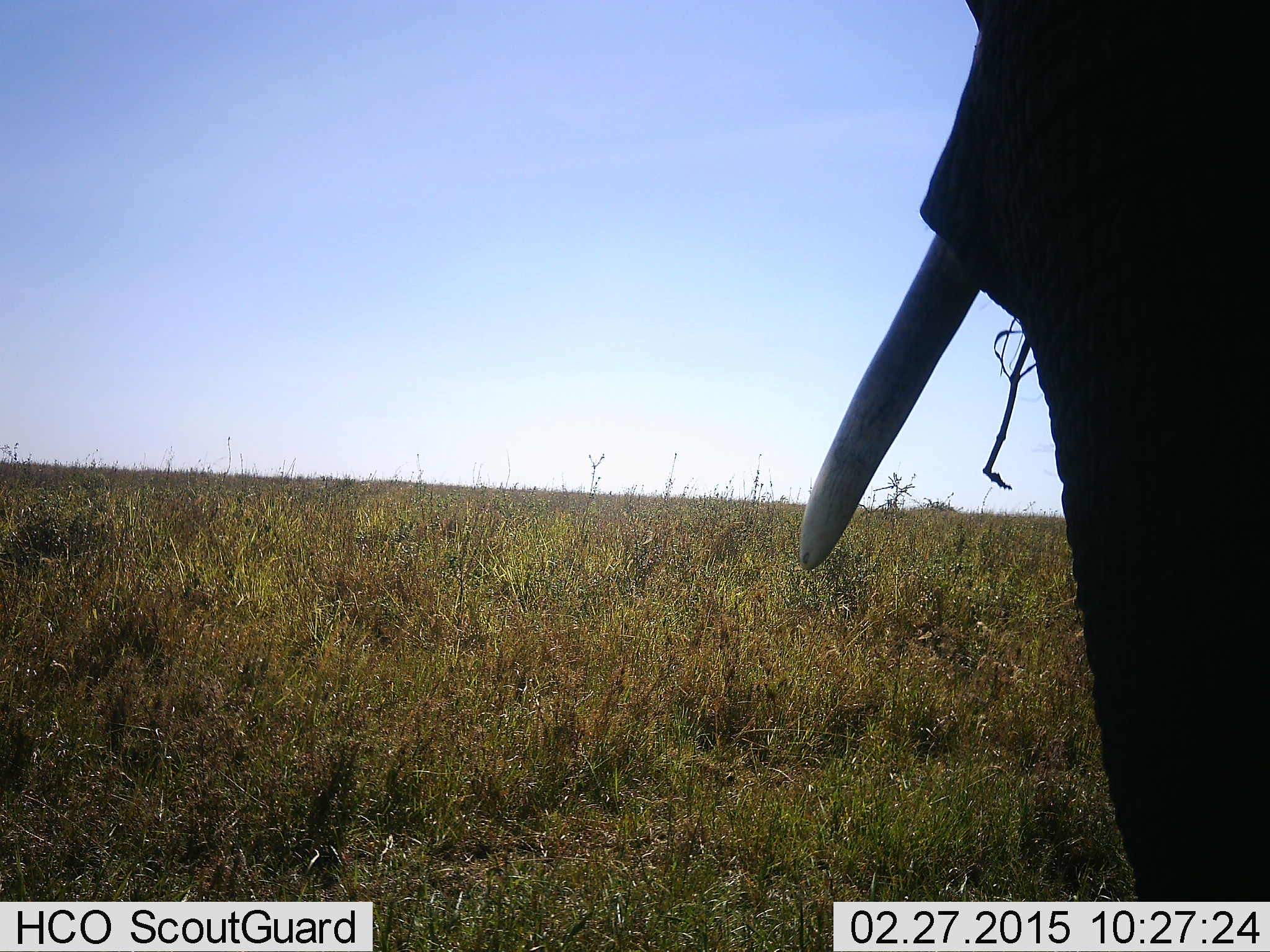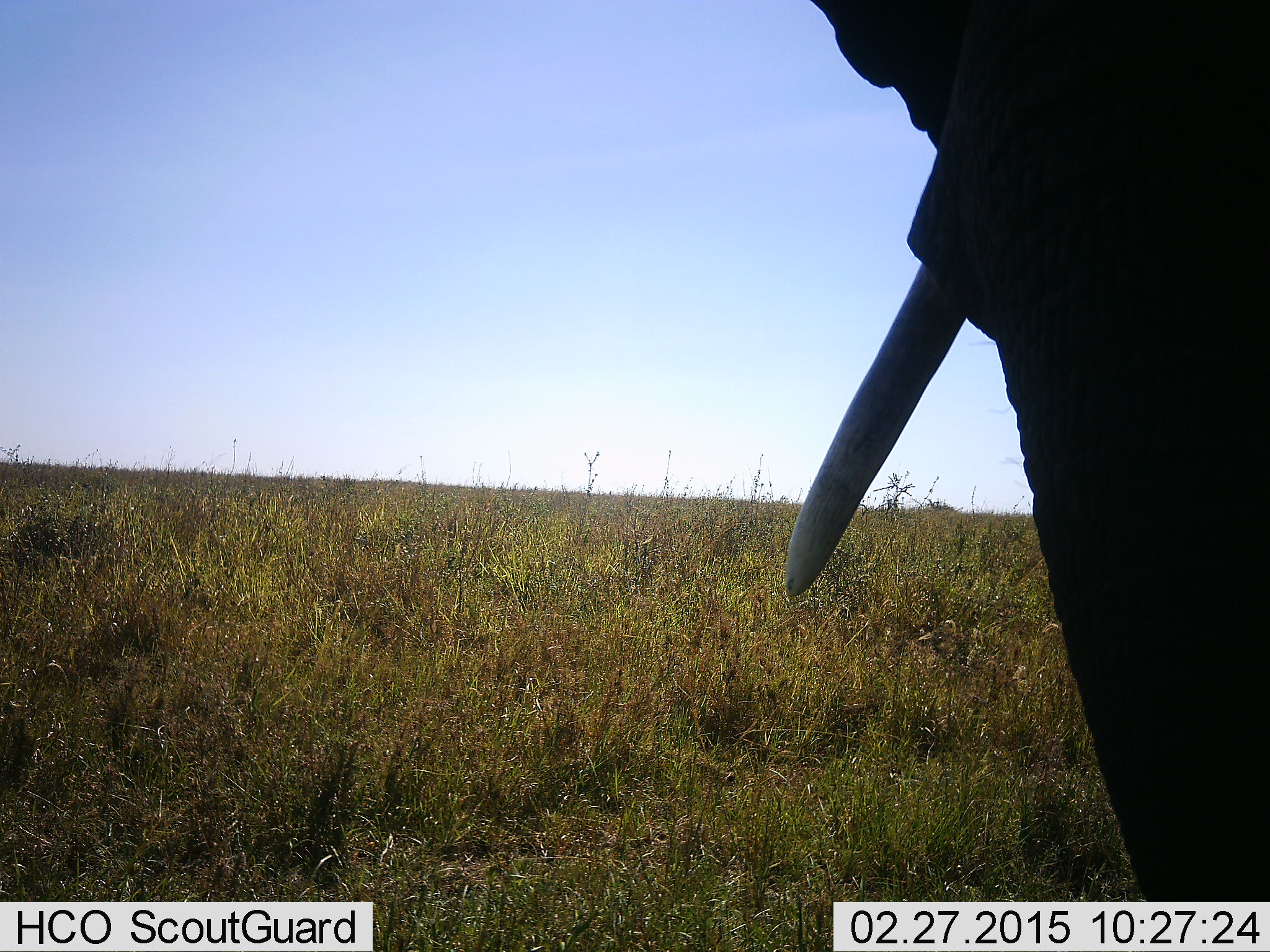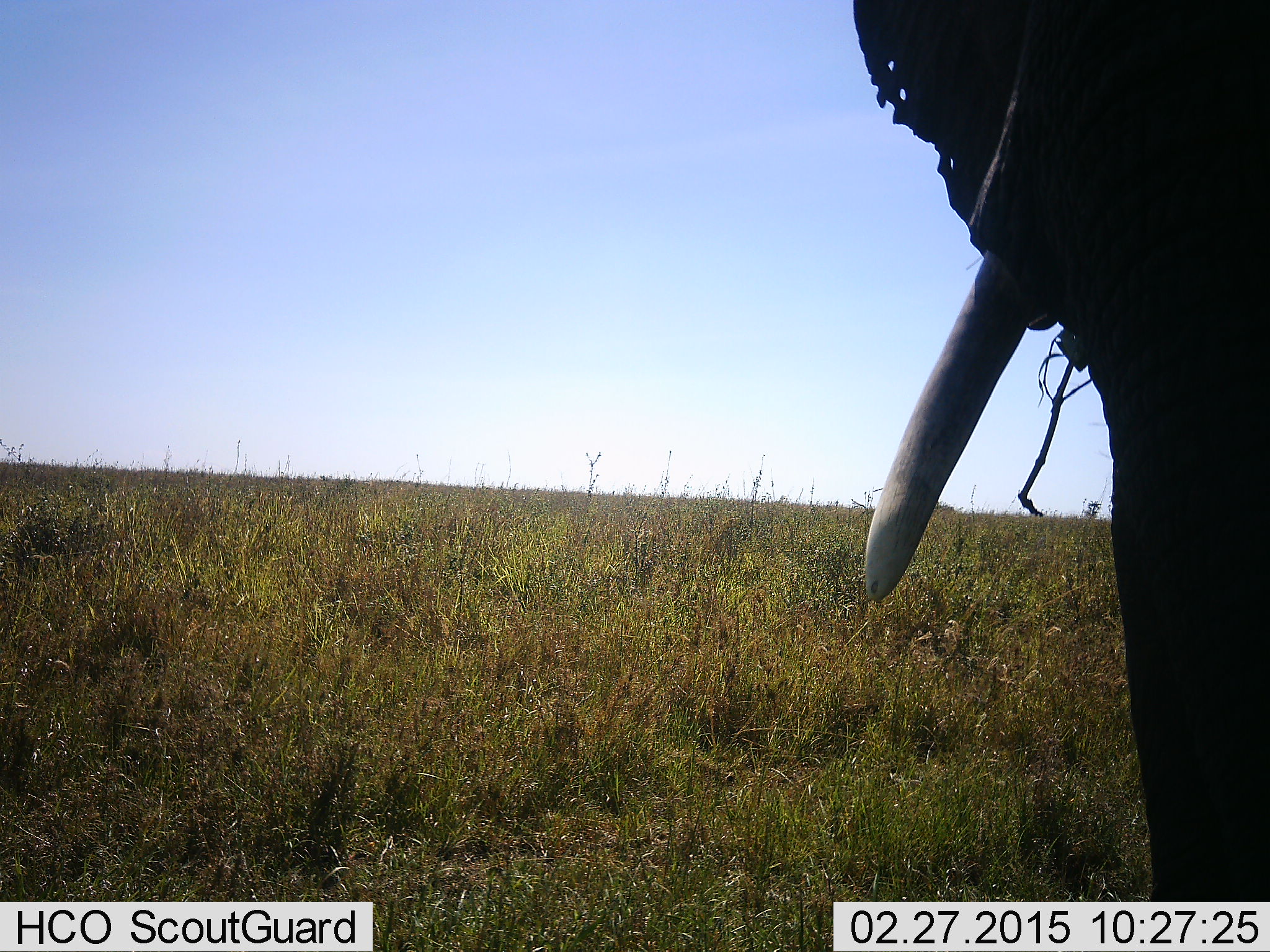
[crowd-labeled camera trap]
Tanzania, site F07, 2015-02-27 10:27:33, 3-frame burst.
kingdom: Animalia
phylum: Chordata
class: Mammalia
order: Proboscidea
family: Elephantidae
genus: Loxodonta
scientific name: Loxodonta africana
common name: african bush elephant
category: elephant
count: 1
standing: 80%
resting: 0%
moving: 0%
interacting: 0%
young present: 0%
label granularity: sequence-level